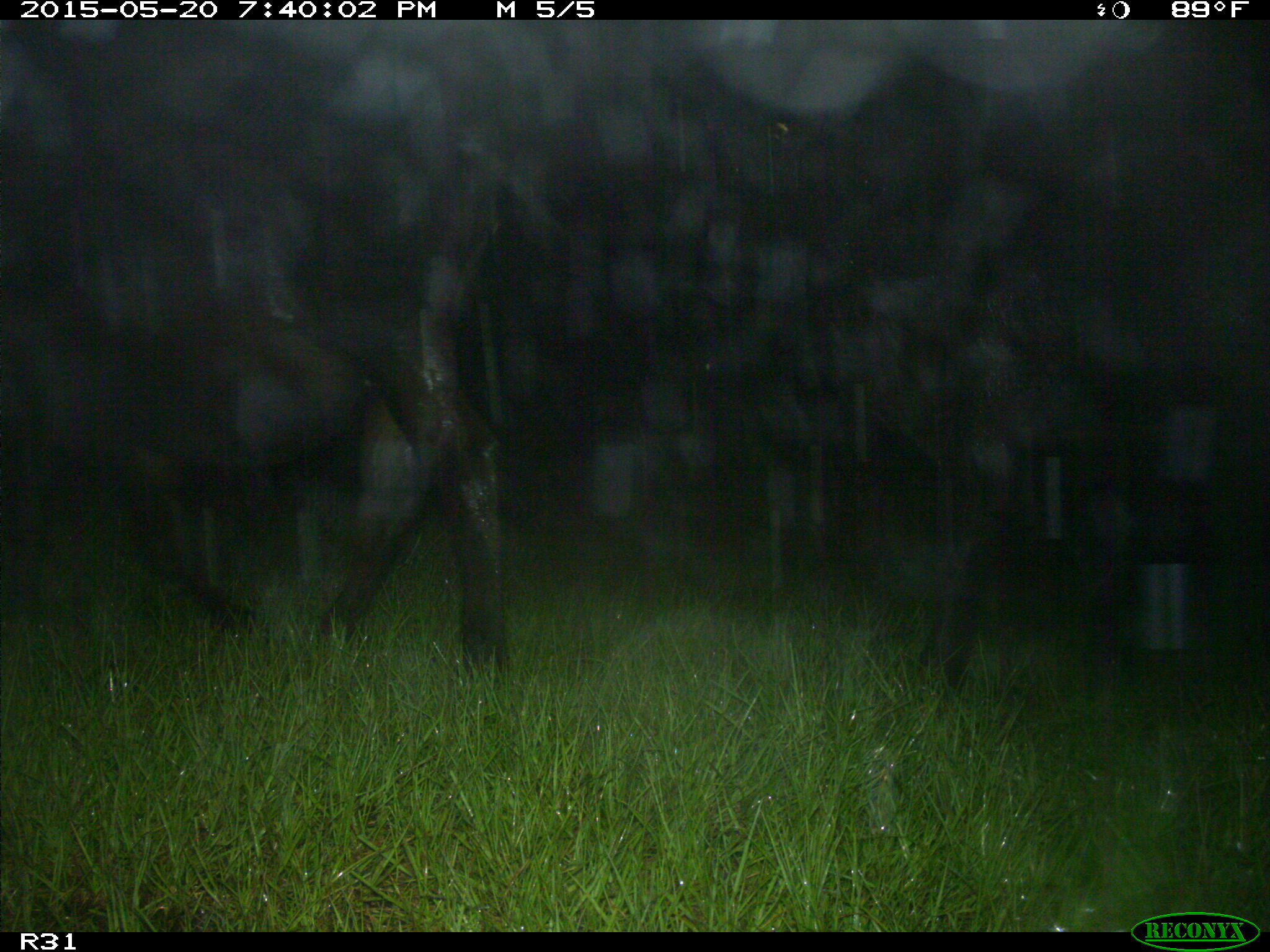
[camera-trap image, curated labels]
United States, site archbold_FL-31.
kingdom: Animalia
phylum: Chordata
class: Mammalia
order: Artiodactyla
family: Bovidae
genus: Bos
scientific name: Bos taurus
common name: domestic cow